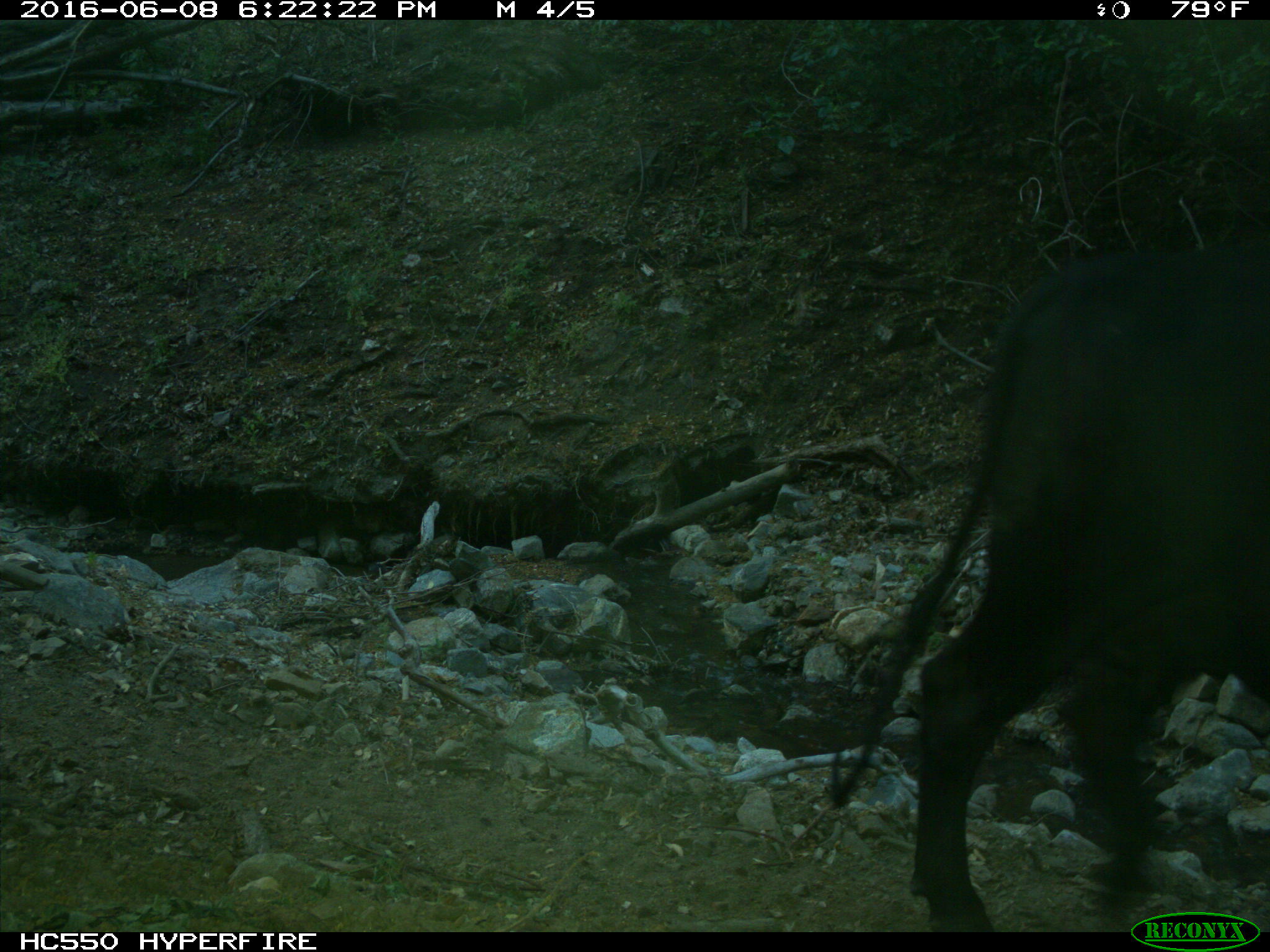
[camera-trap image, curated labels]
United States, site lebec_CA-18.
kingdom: Animalia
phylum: Chordata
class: Mammalia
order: Artiodactyla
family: Bovidae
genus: Bos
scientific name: Bos taurus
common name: domestic cow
Bos taurus (domestic cow).